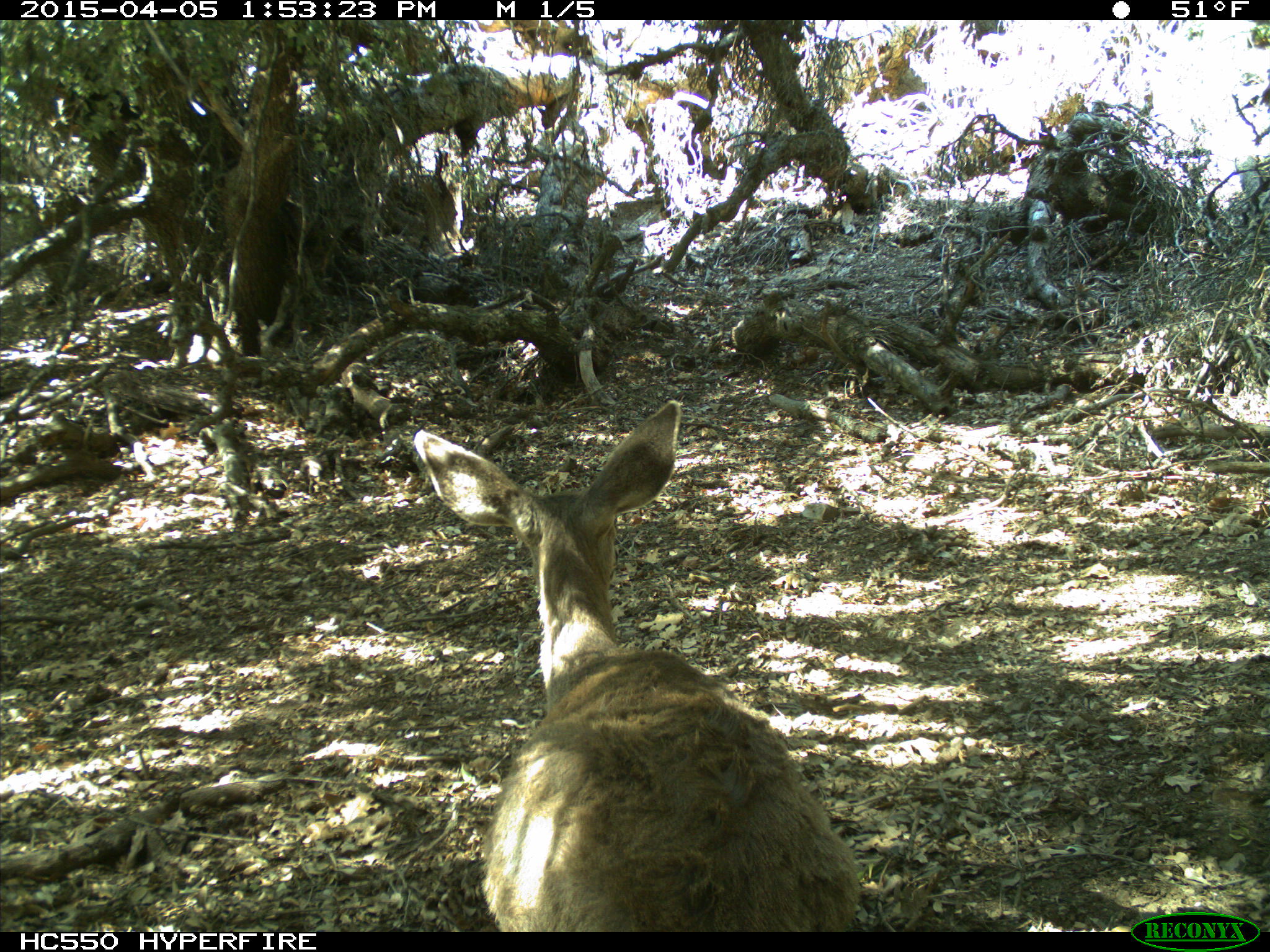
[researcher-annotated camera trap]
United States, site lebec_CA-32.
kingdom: Animalia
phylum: Chordata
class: Mammalia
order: Artiodactyla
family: Cervidae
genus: Odocoileus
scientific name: Odocoileus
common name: deer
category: unidentified deer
Unidentified deer (deer) (Odocoileus).